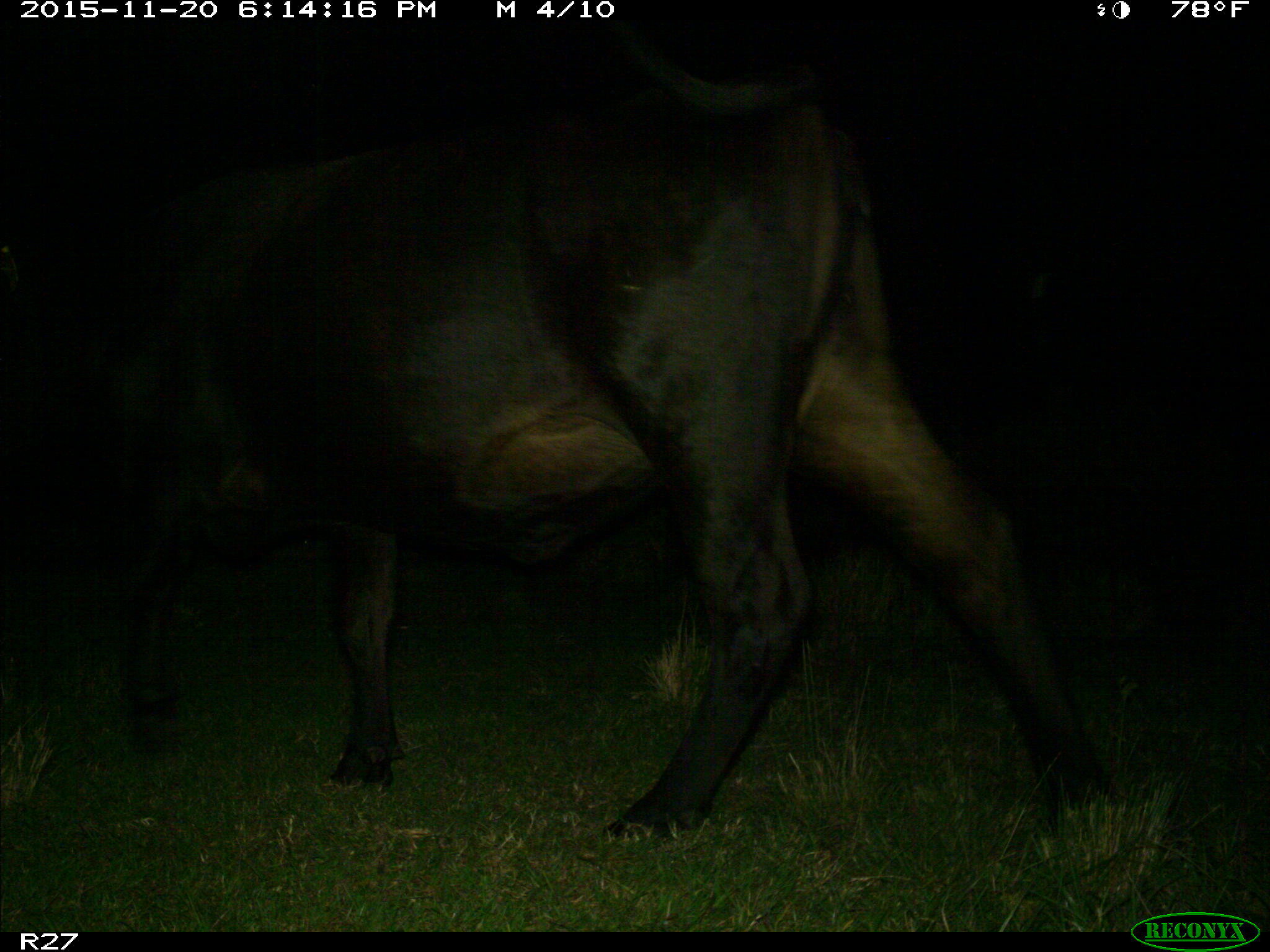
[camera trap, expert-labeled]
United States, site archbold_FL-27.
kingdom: Animalia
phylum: Chordata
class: Mammalia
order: Artiodactyla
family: Bovidae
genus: Bos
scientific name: Bos taurus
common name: domestic cow